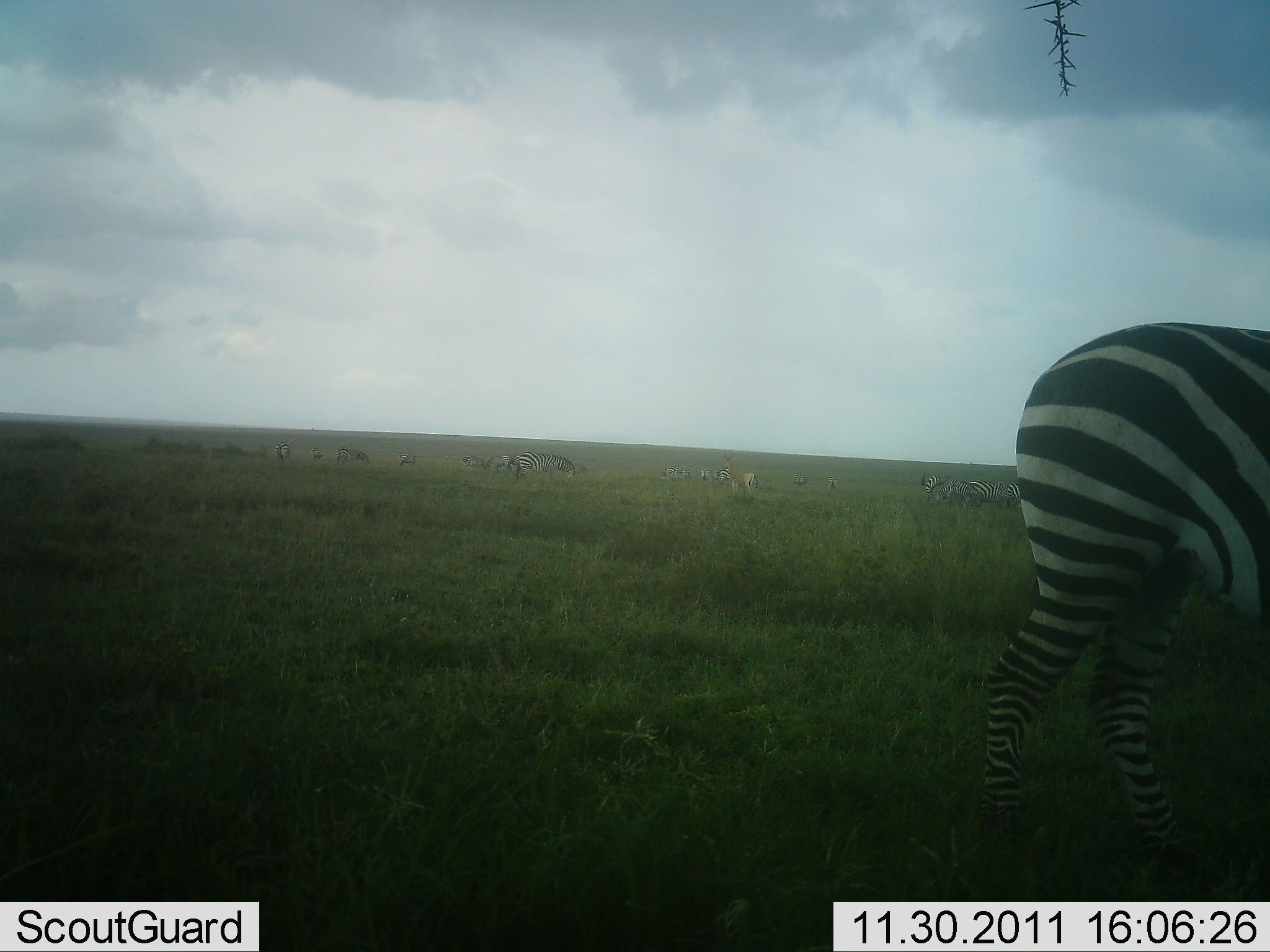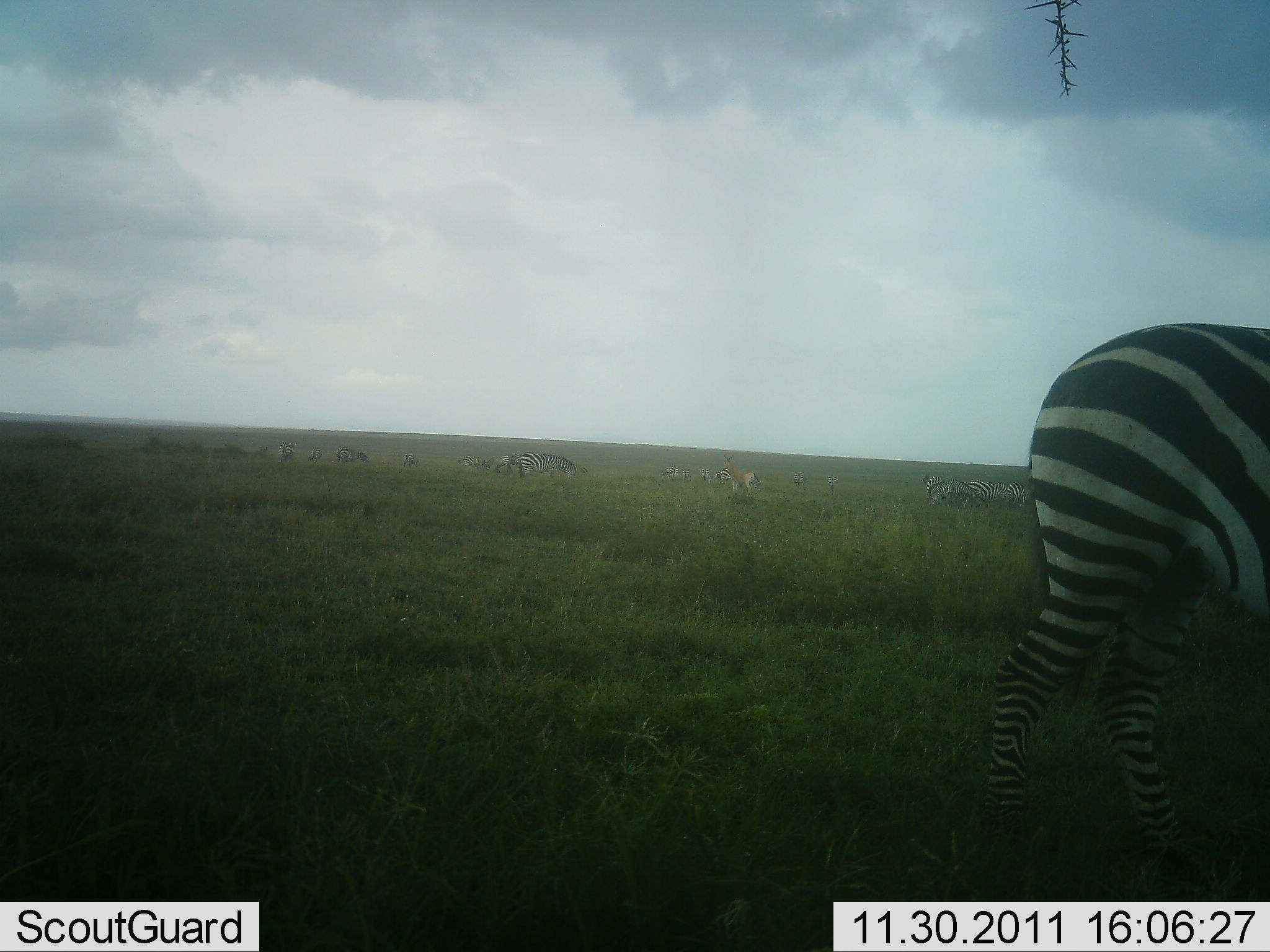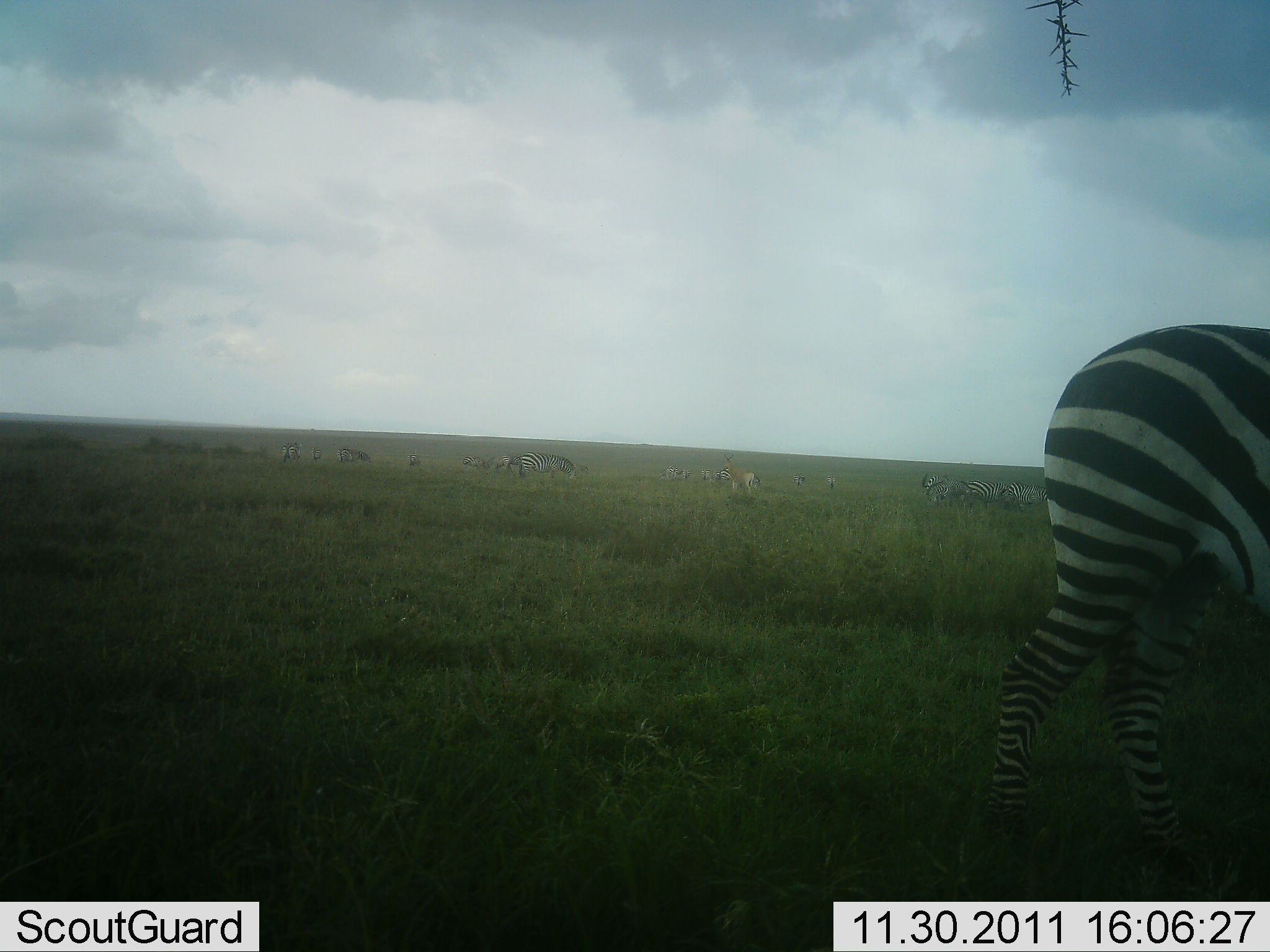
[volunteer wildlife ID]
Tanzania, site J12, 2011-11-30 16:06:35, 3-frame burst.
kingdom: Animalia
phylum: Chordata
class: Mammalia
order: Perissodactyla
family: Equidae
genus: Equus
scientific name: Equus quagga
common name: plains zebra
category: zebra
Zebra (plains zebra) (Equus quagga), count 8. Behavior (volunteer vote fractions): standing 79%, resting 5%, moving 26%, interacting 5%. Young present (vote fraction): 0%. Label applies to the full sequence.